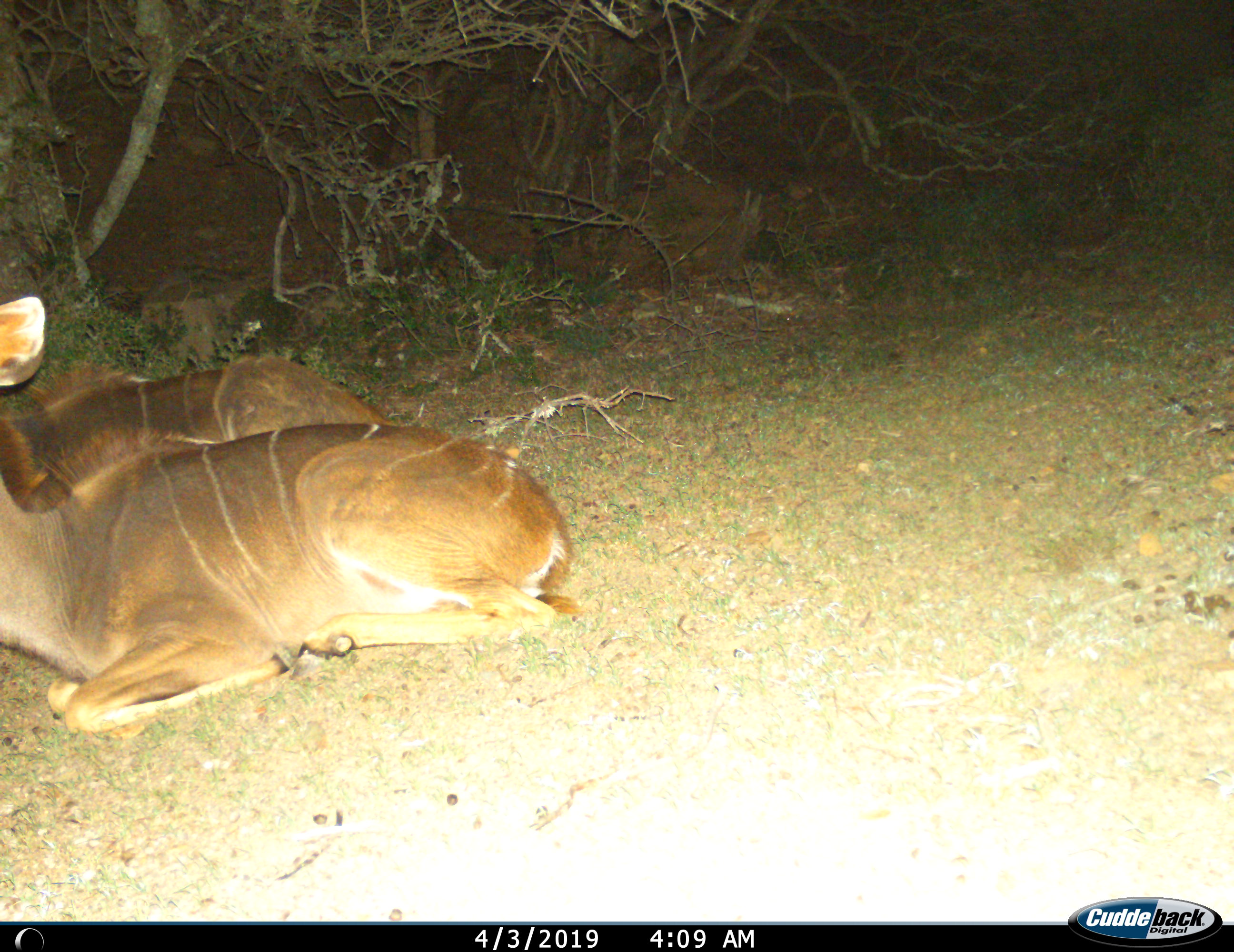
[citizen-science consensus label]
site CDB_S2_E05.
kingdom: Animalia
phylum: Chordata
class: Mammalia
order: Artiodactyla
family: Bovidae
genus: Tragelaphus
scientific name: Tragelaphus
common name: kudu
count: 2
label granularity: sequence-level